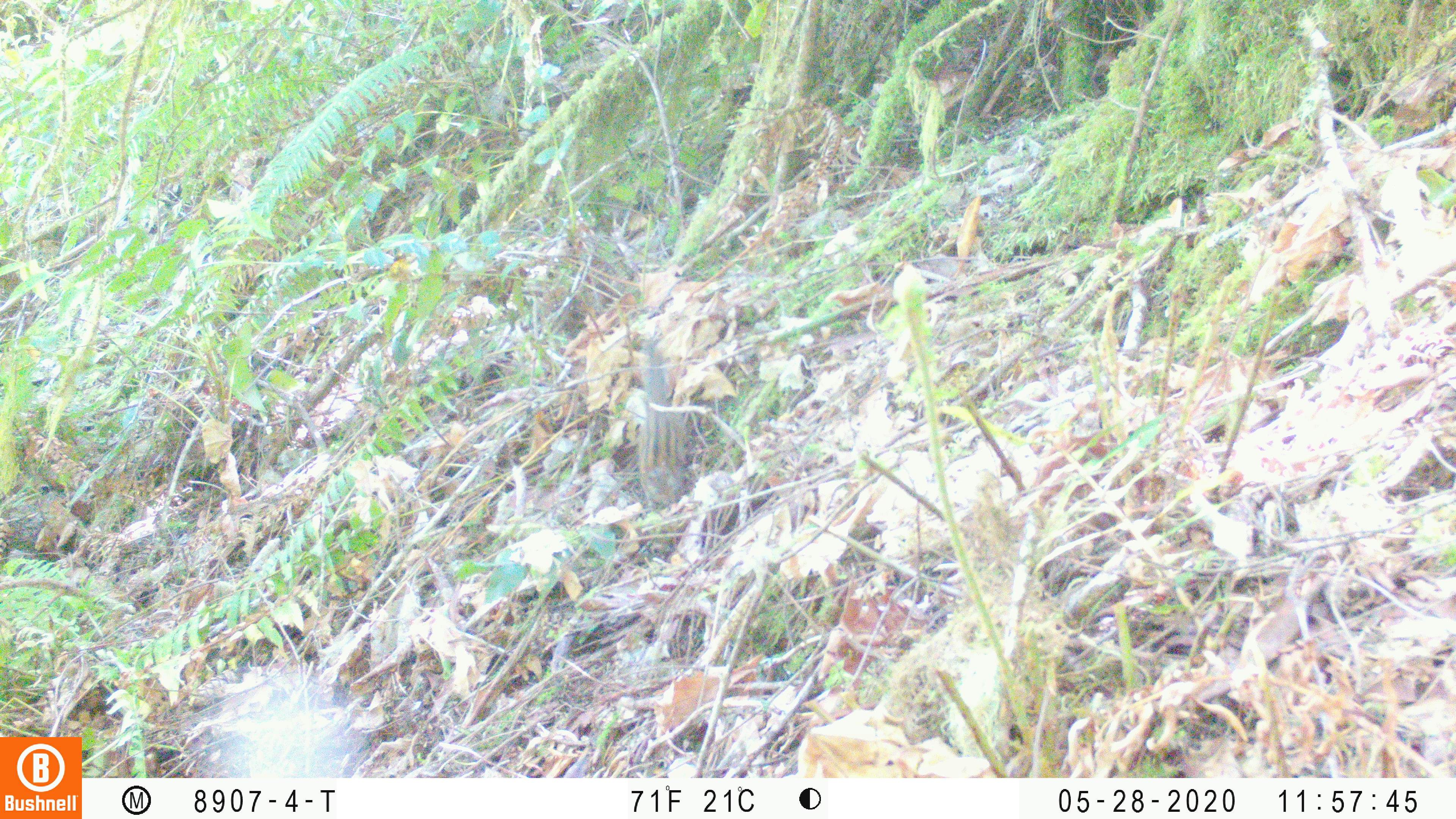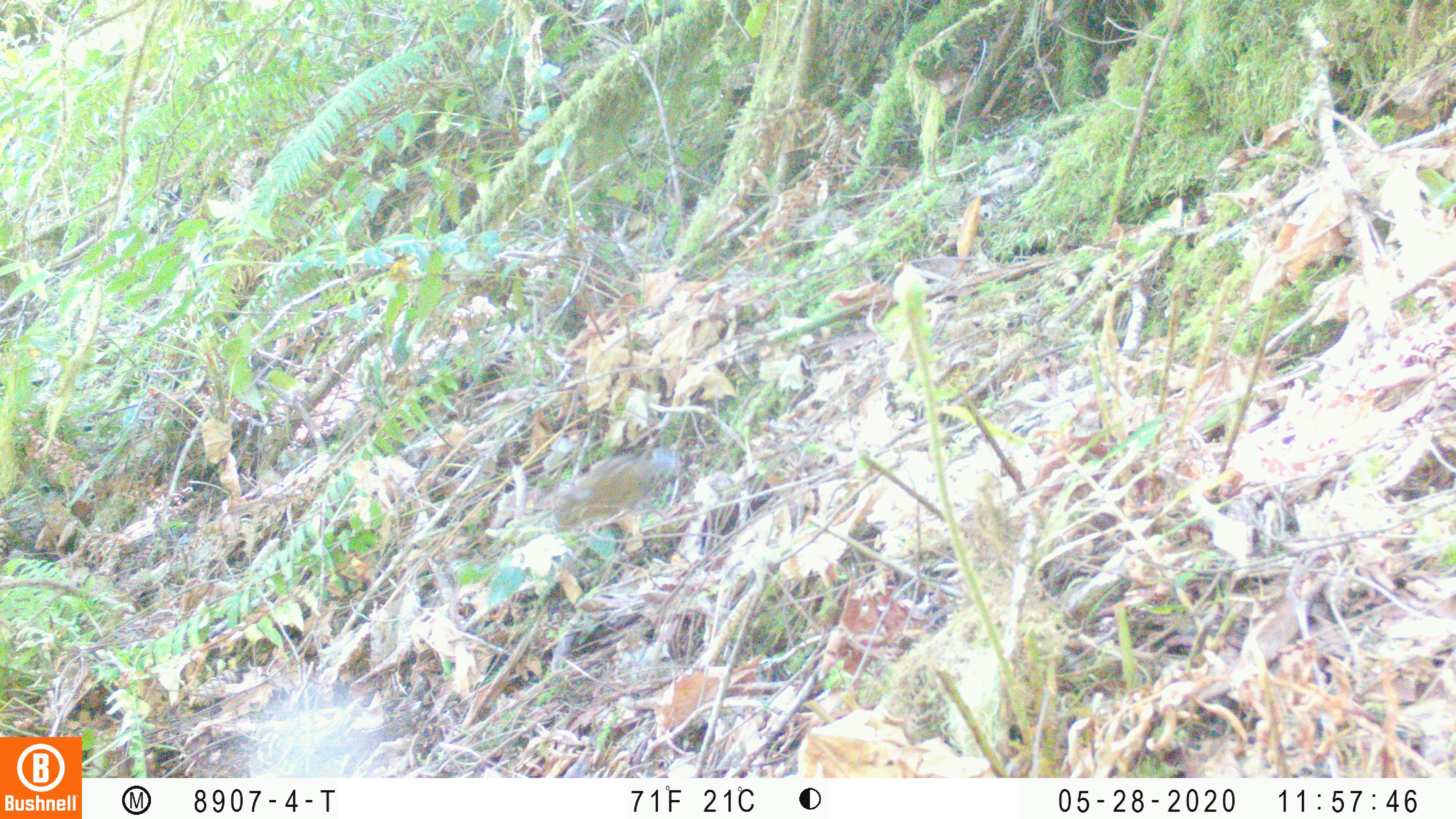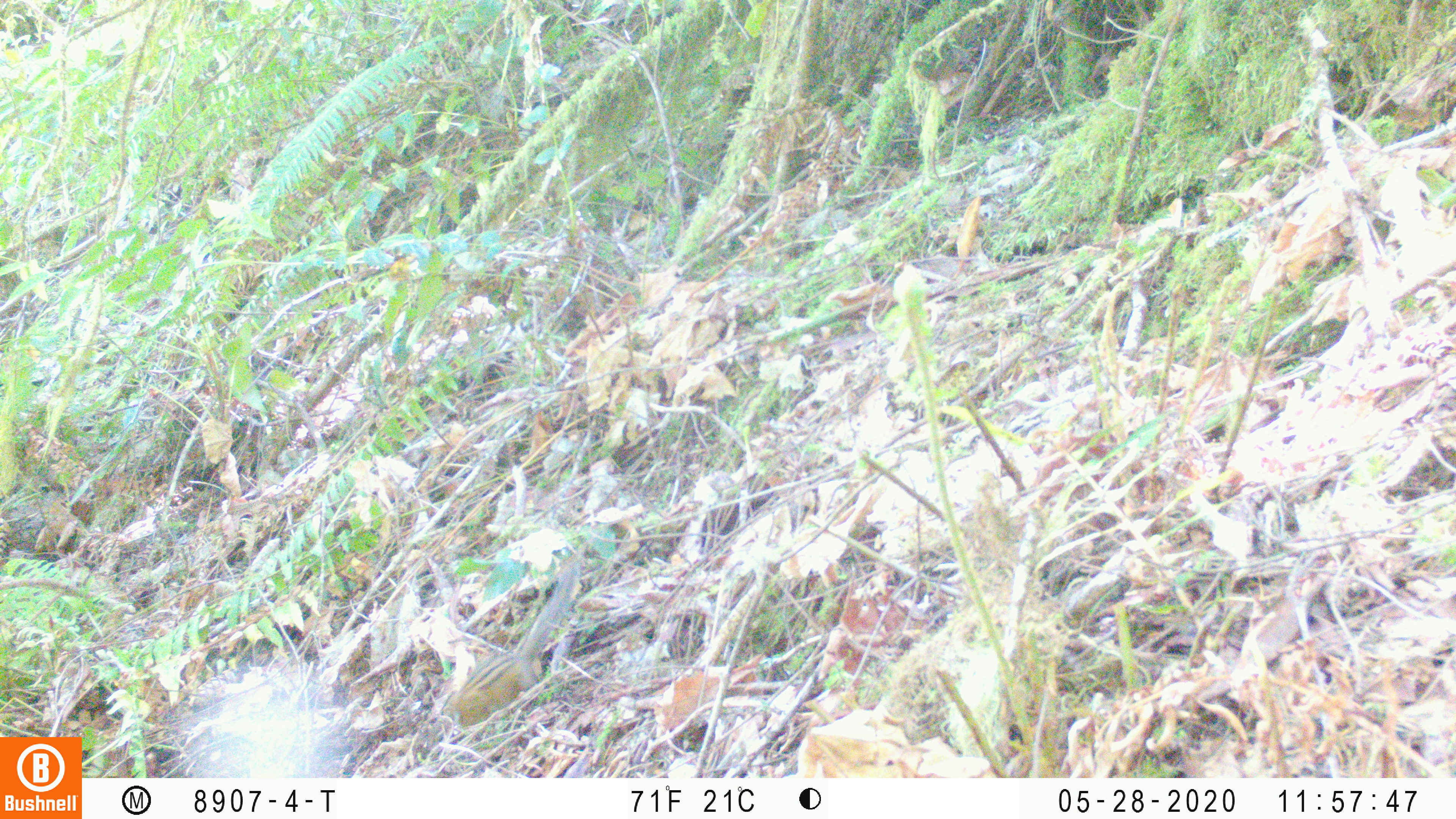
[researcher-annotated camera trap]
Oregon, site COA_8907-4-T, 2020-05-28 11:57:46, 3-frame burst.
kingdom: Animalia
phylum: Chordata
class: Mammalia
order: Rodentia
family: Sciuridae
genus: Neotamias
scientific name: Neotamias townsendii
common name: townsend's chipmunk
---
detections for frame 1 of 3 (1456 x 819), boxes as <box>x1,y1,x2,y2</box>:
townsend's chipmunk: <box>632,337,693,514</box>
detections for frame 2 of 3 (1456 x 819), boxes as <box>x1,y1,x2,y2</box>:
townsend's chipmunk: <box>544,443,685,534</box>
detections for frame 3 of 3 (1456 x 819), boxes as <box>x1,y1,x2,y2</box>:
townsend's chipmunk: <box>421,558,586,739</box>